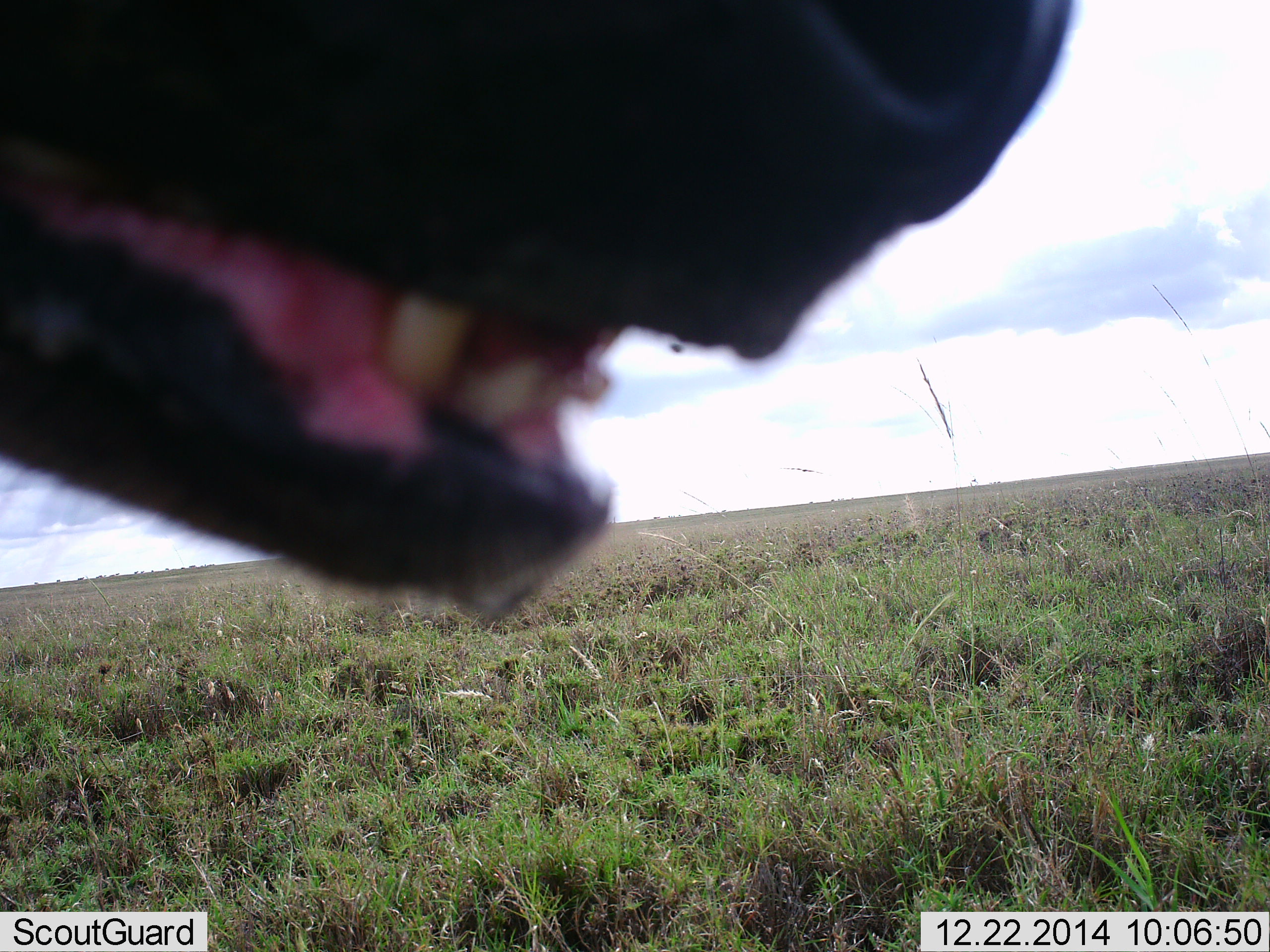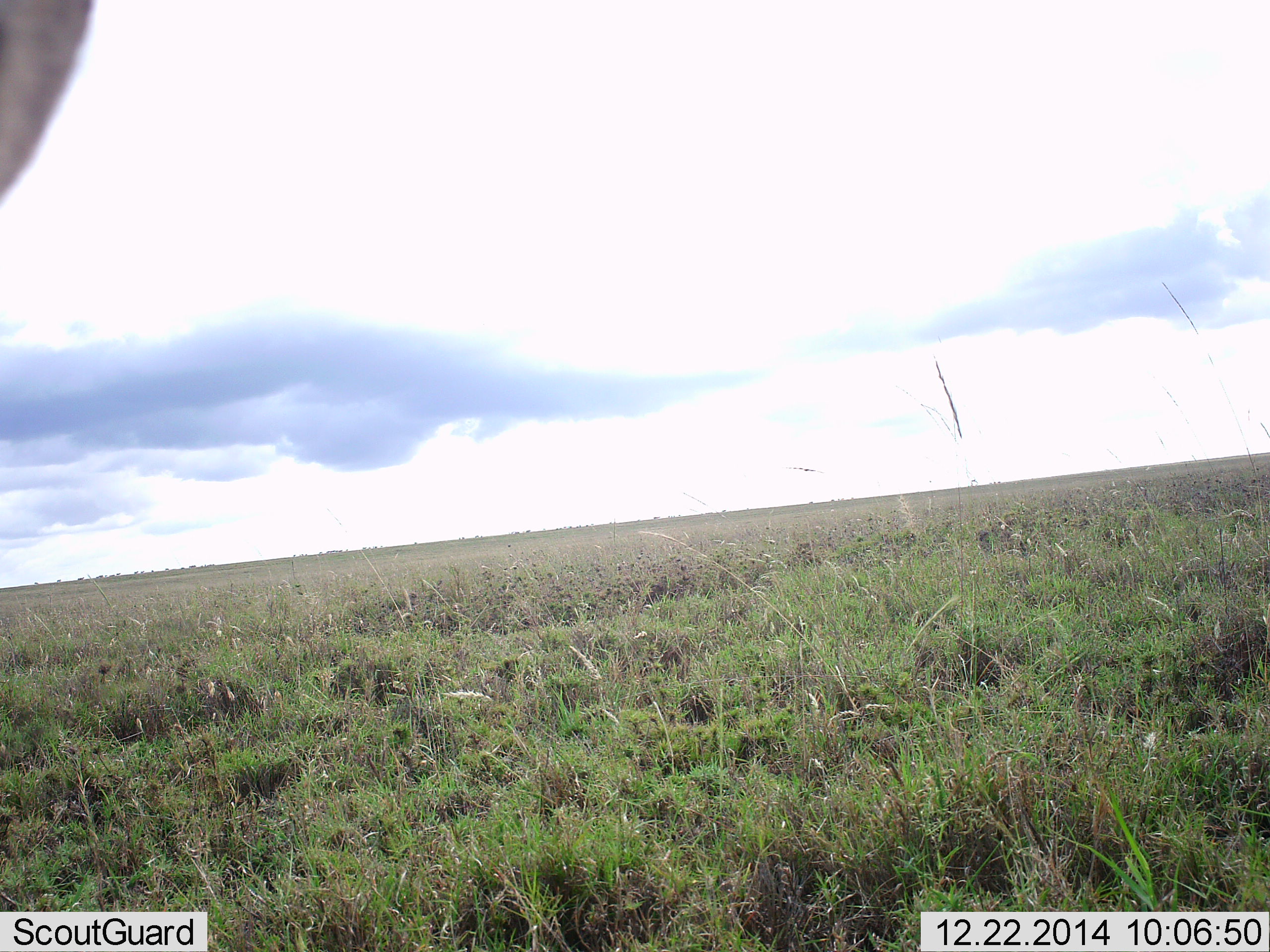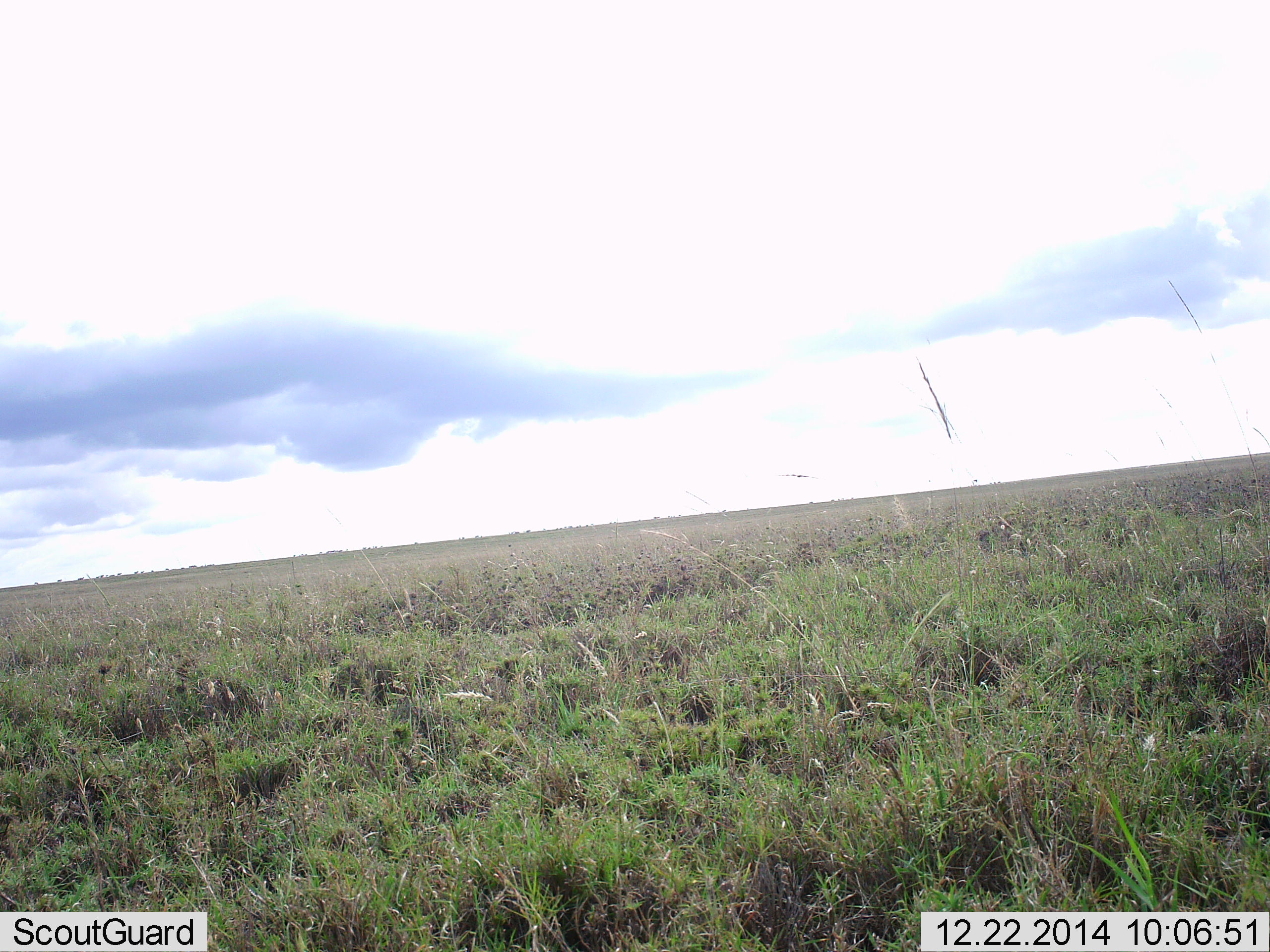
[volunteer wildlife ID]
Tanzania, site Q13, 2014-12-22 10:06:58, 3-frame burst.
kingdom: Animalia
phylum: Chordata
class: Mammalia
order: Carnivora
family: Hyaenidae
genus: Crocuta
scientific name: Crocuta crocuta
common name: spotted hyena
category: hyenaspotted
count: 1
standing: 33%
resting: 0%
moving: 56%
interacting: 11%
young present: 0%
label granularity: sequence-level